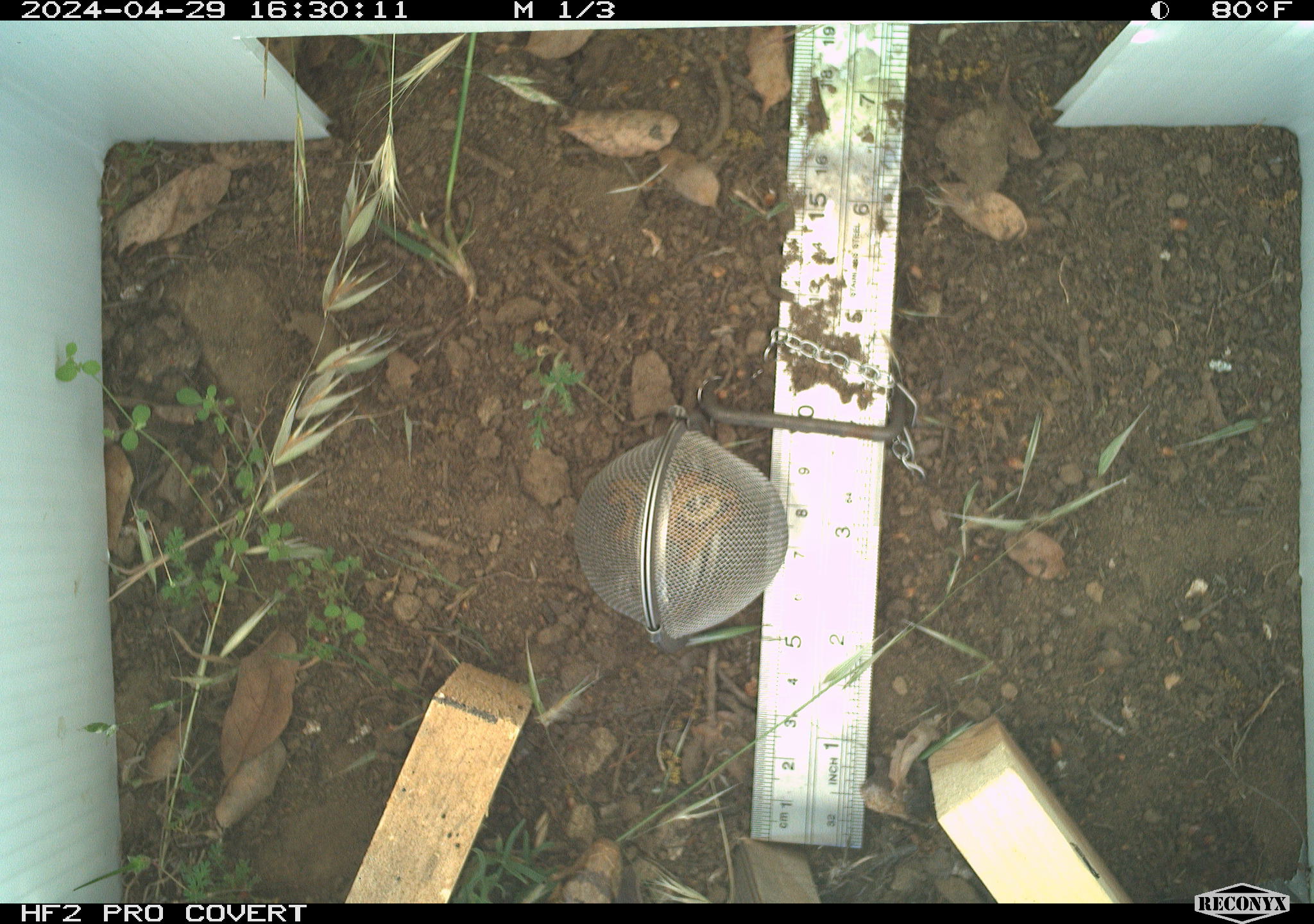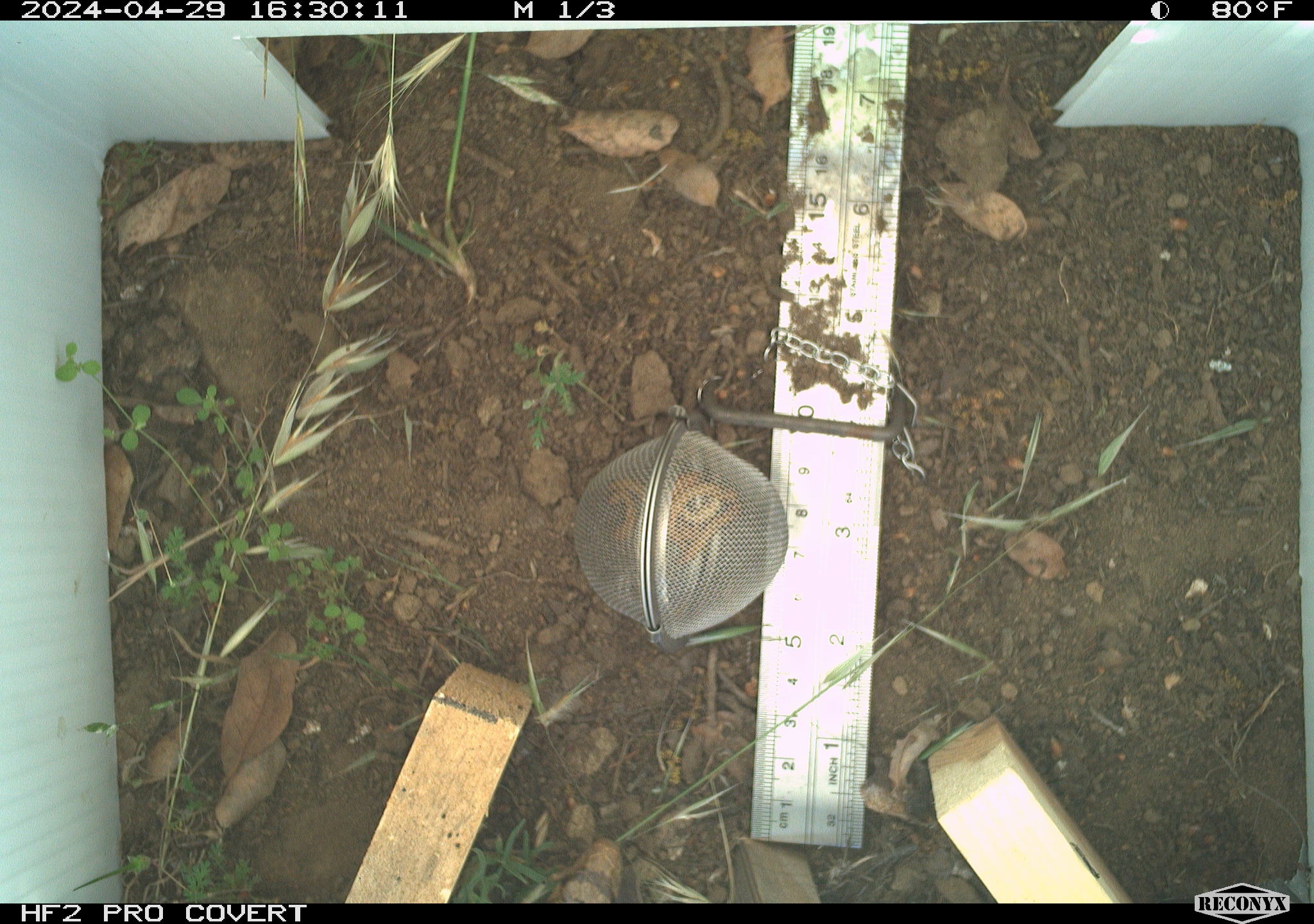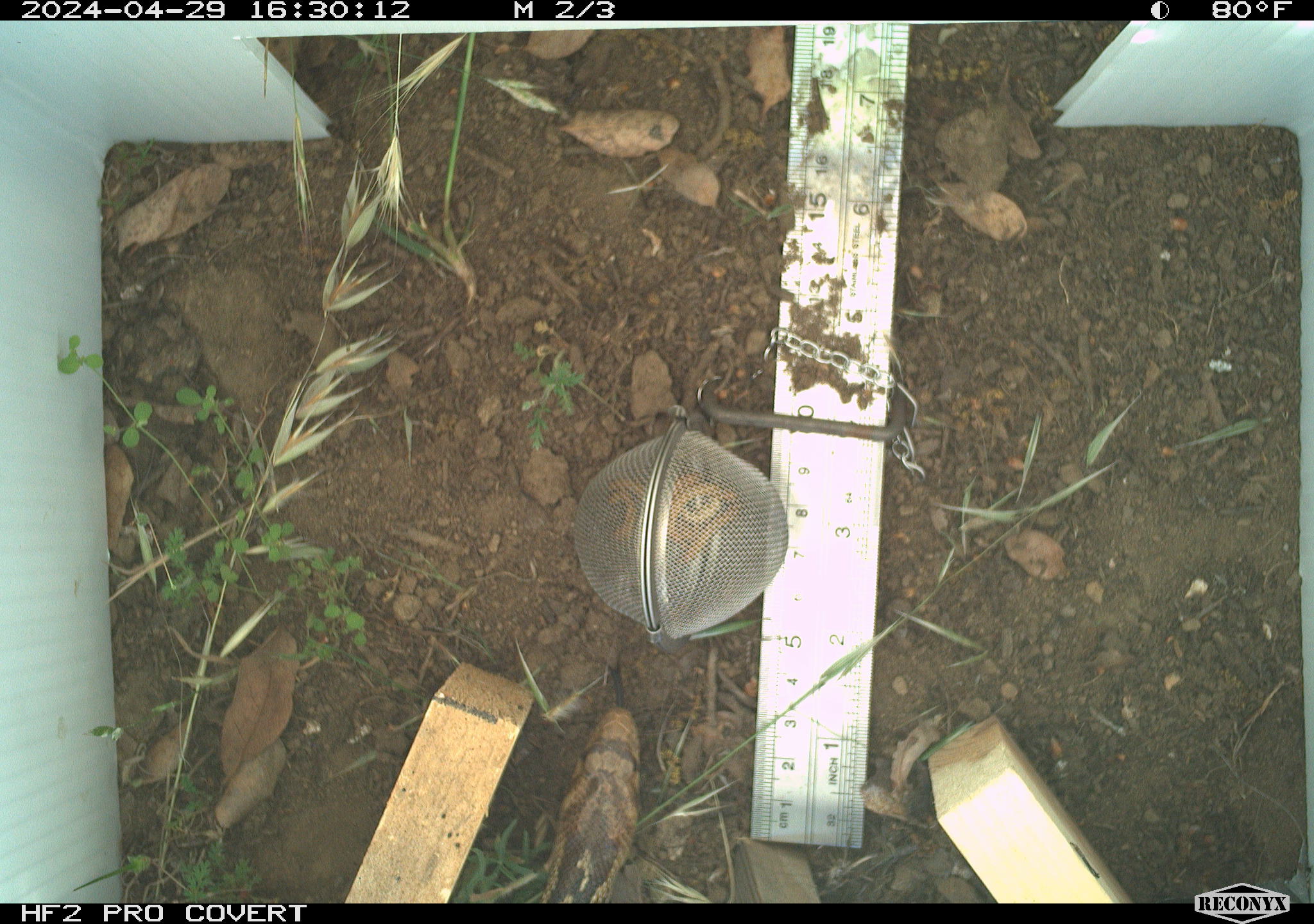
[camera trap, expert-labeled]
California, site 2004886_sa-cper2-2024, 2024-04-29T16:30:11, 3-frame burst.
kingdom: Animalia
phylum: Chordata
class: Reptilia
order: Squamata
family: Colubridae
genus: Pituophis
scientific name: Pituophis catenifer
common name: gophersnake